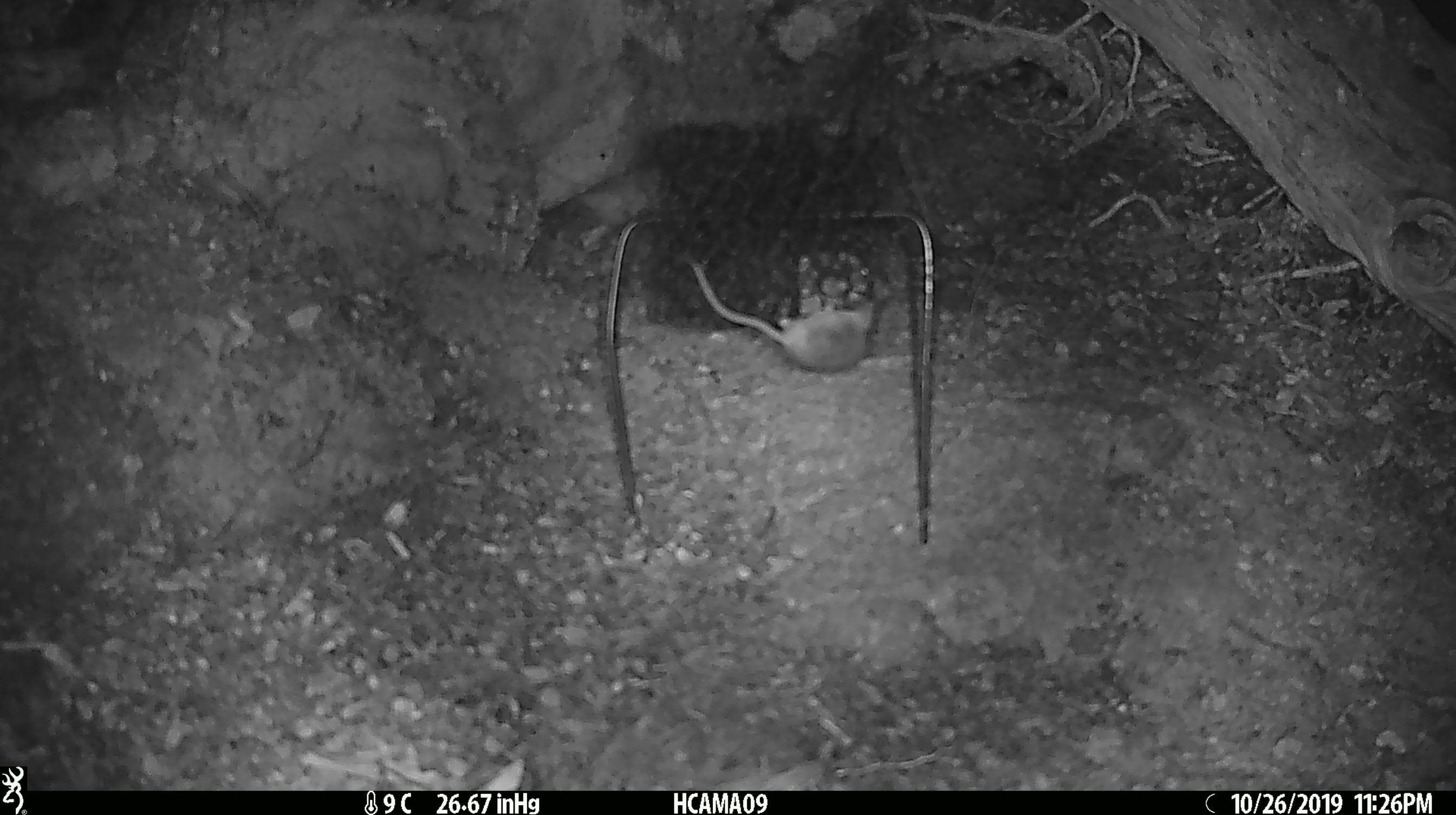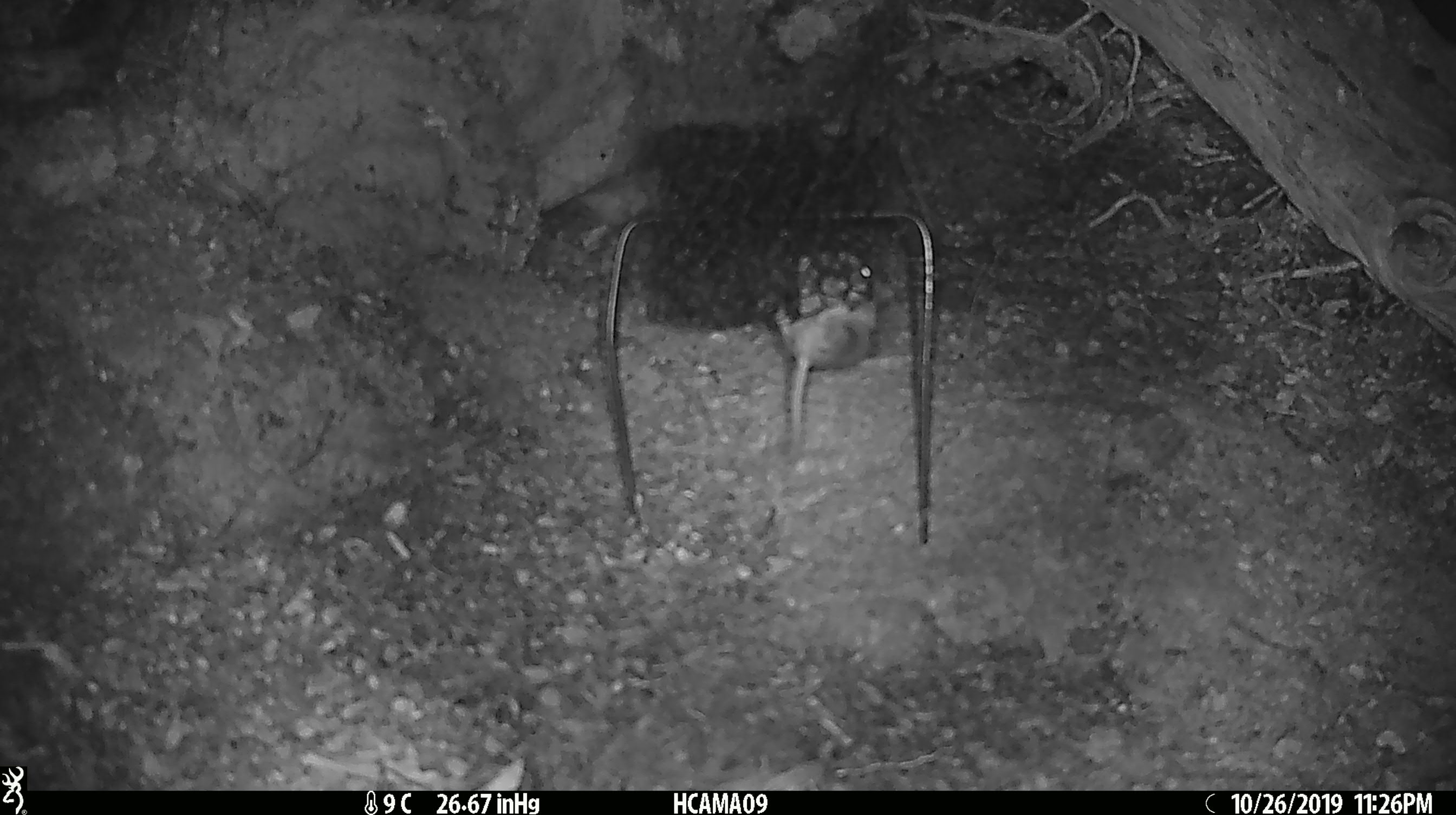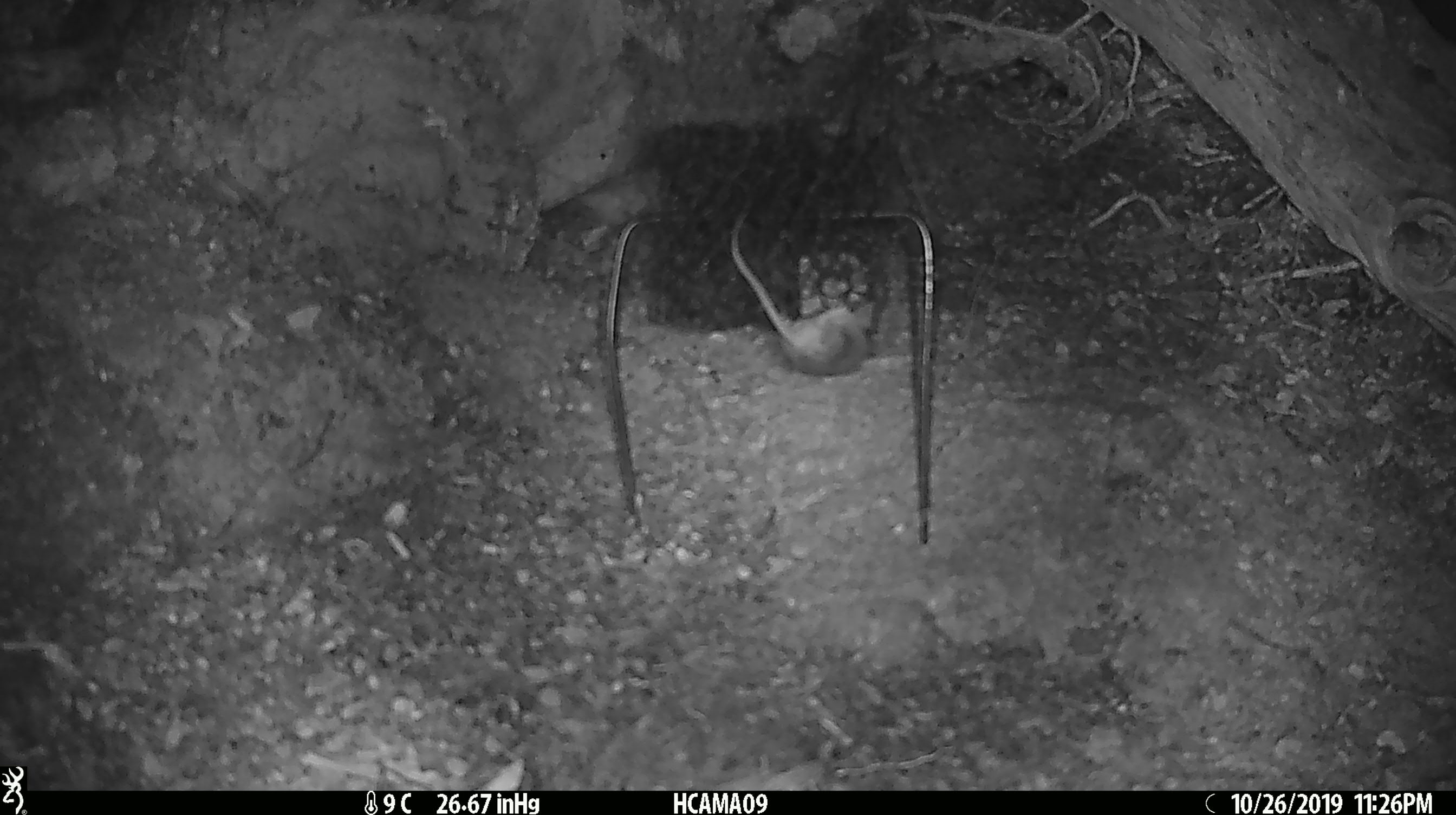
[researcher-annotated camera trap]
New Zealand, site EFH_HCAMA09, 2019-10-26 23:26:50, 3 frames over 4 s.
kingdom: Animalia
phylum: Chordata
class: Mammalia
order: Rodentia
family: Muridae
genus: Mus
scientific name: Mus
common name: mouse